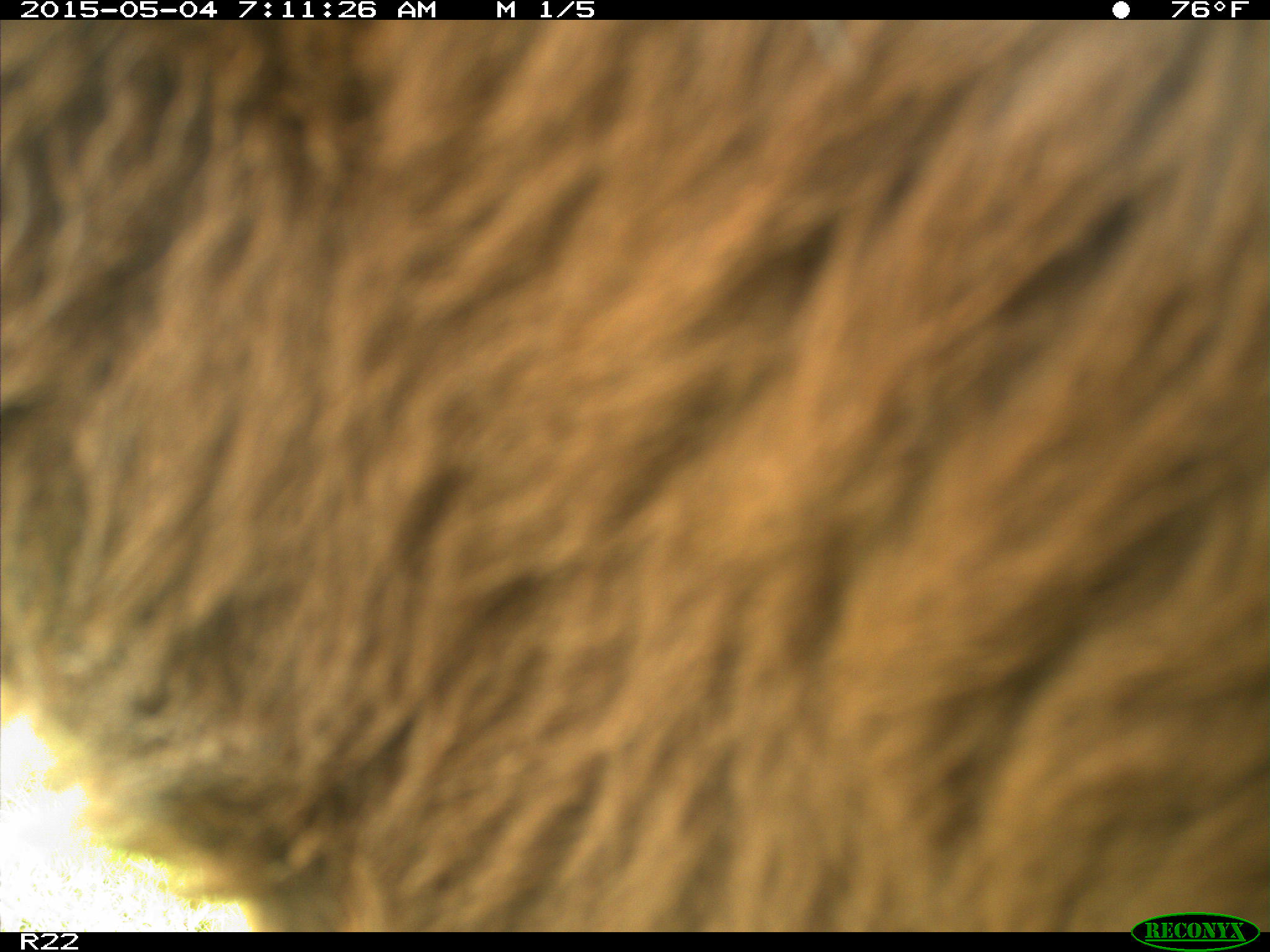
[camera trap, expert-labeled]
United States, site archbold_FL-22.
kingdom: Animalia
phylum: Chordata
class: Mammalia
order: Artiodactyla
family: Bovidae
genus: Bos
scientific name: Bos taurus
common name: domestic cow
Bos taurus (domestic cow).